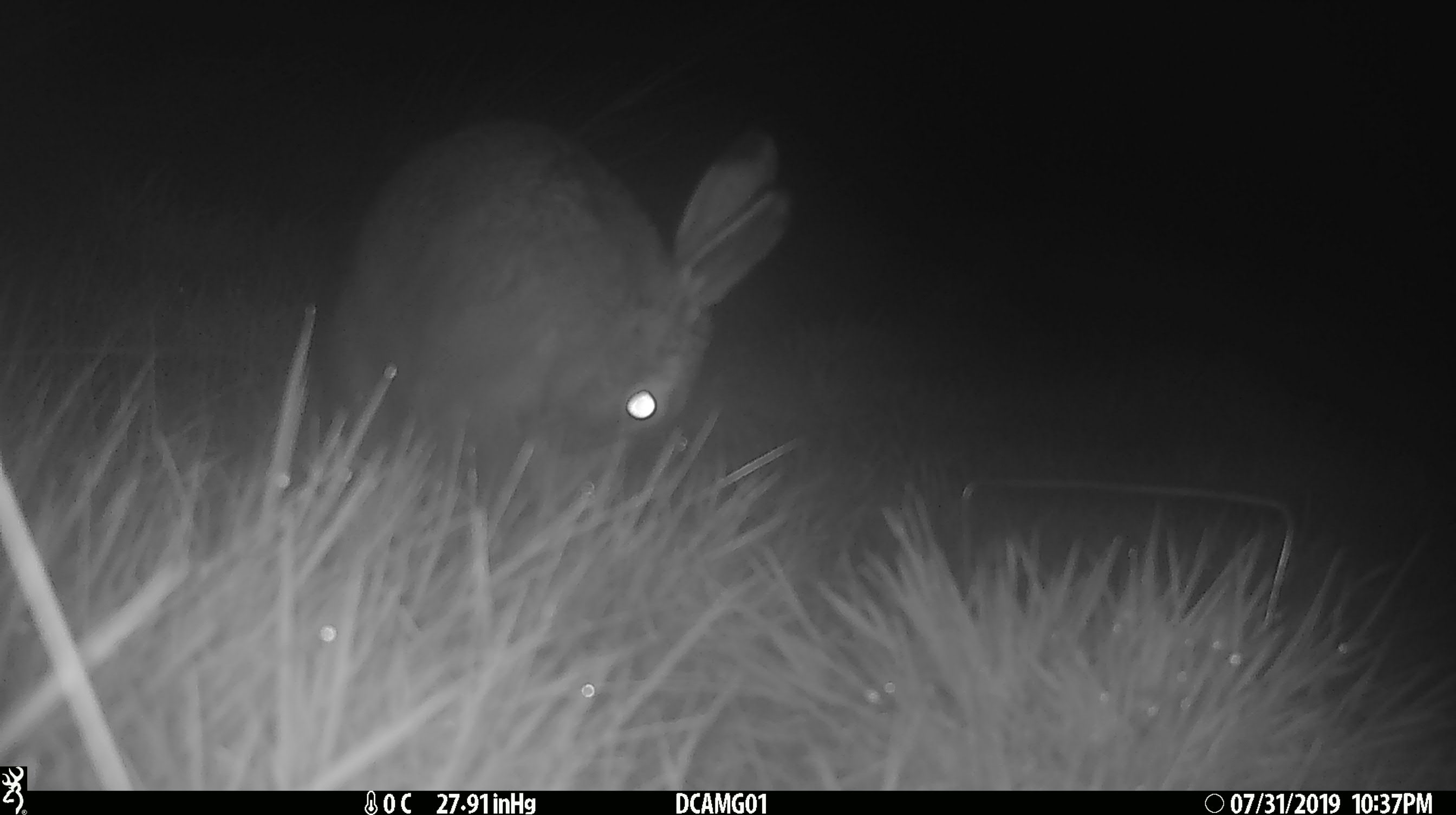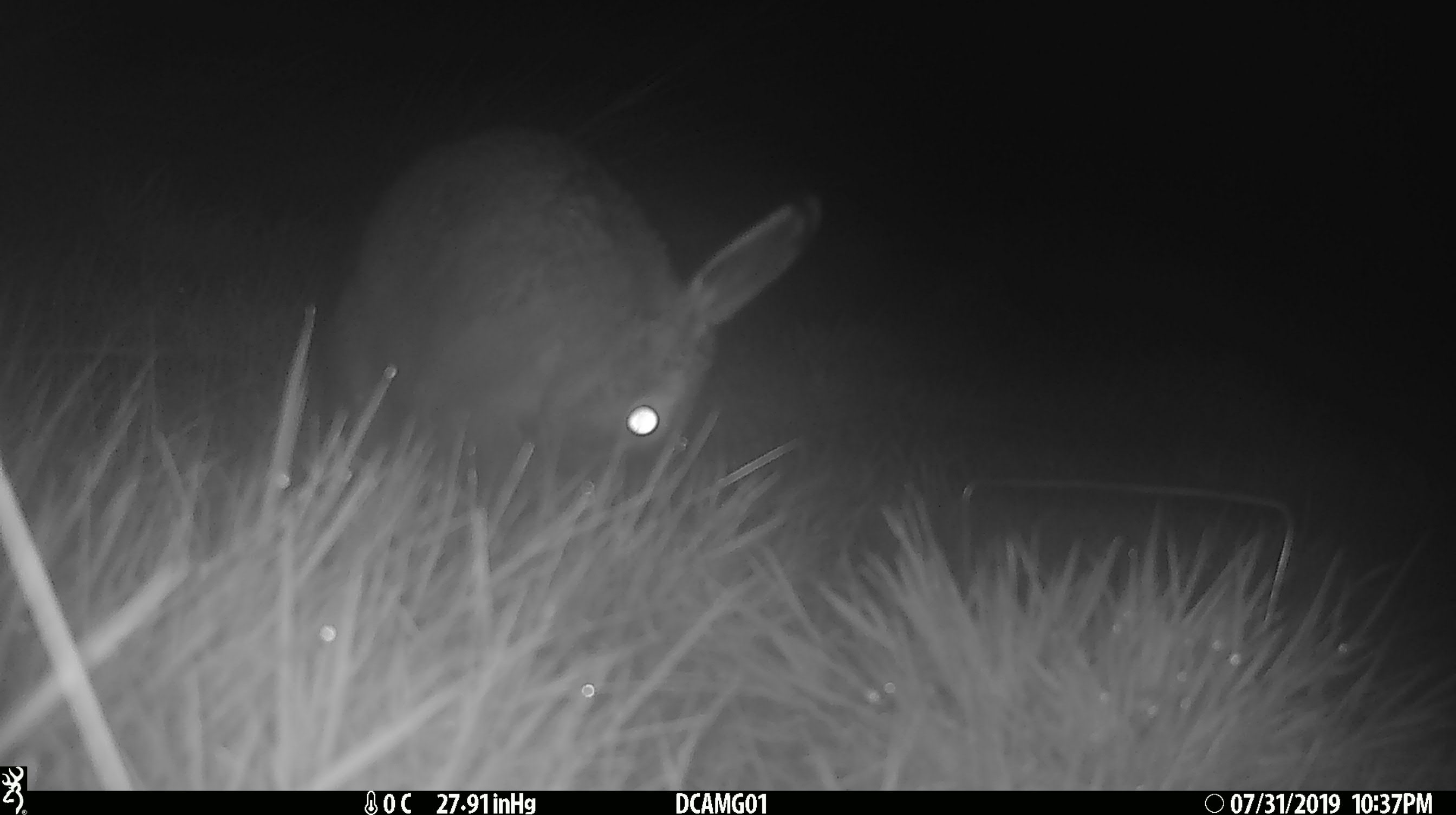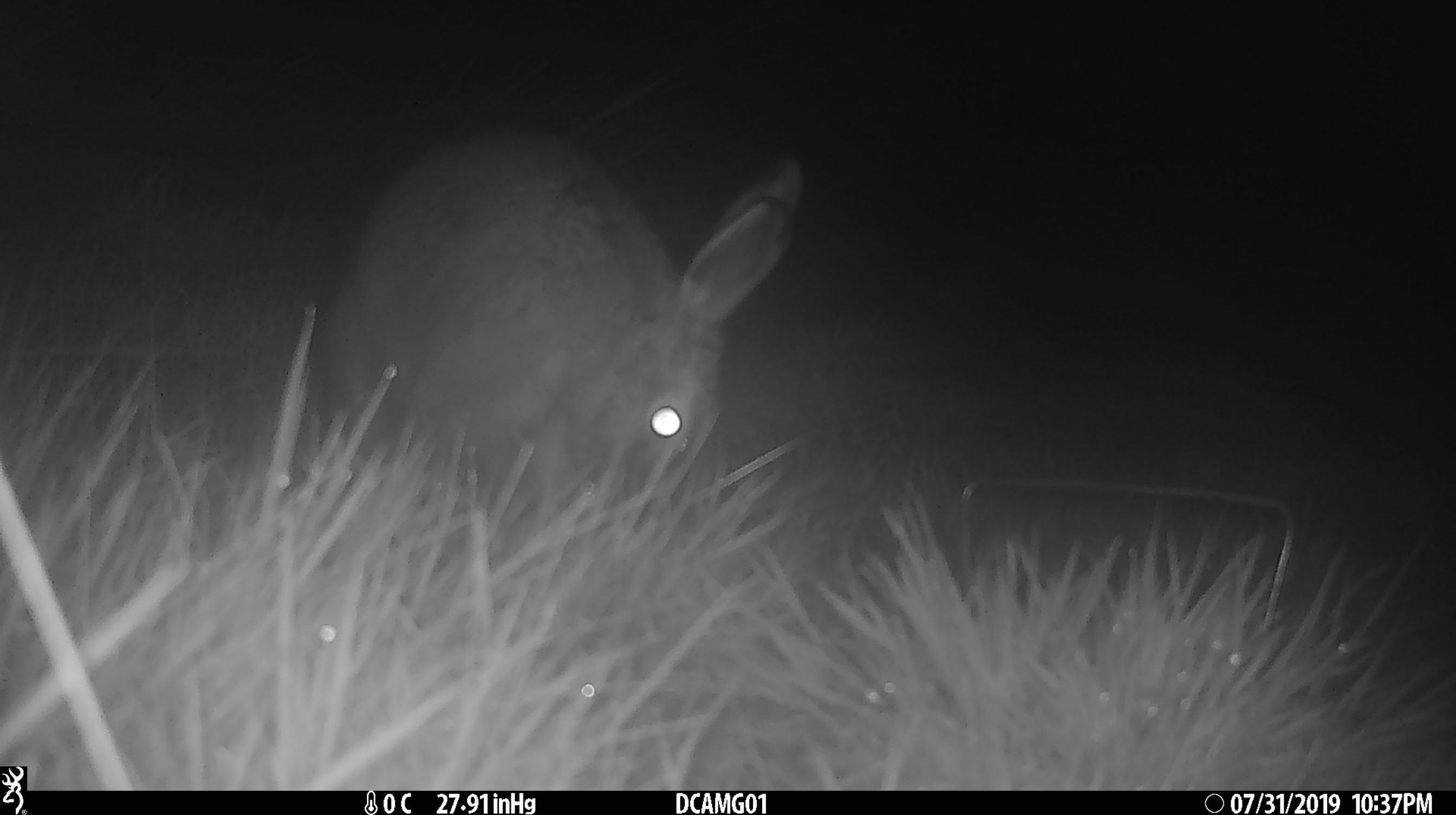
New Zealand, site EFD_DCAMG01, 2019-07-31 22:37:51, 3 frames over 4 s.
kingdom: Animalia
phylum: Chordata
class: Mammalia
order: Lagomorpha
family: Leporidae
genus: Lepus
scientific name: Lepus europaeus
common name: brown hare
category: hare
Hare (brown hare) (Lepus europaeus).